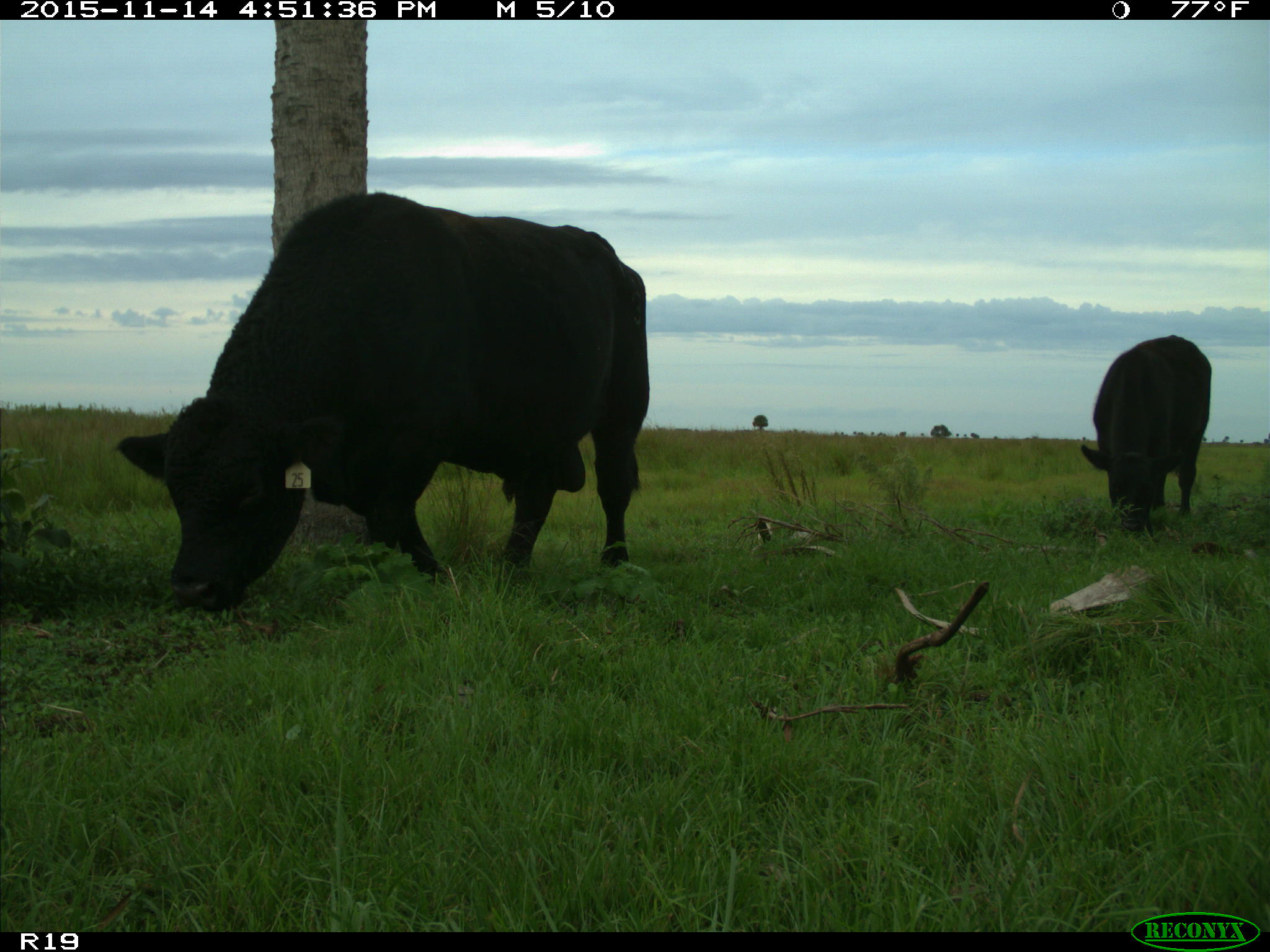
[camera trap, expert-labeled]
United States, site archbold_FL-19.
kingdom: Animalia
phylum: Chordata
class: Mammalia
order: Artiodactyla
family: Bovidae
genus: Bos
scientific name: Bos taurus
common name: domestic cow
Bos taurus (domestic cow).